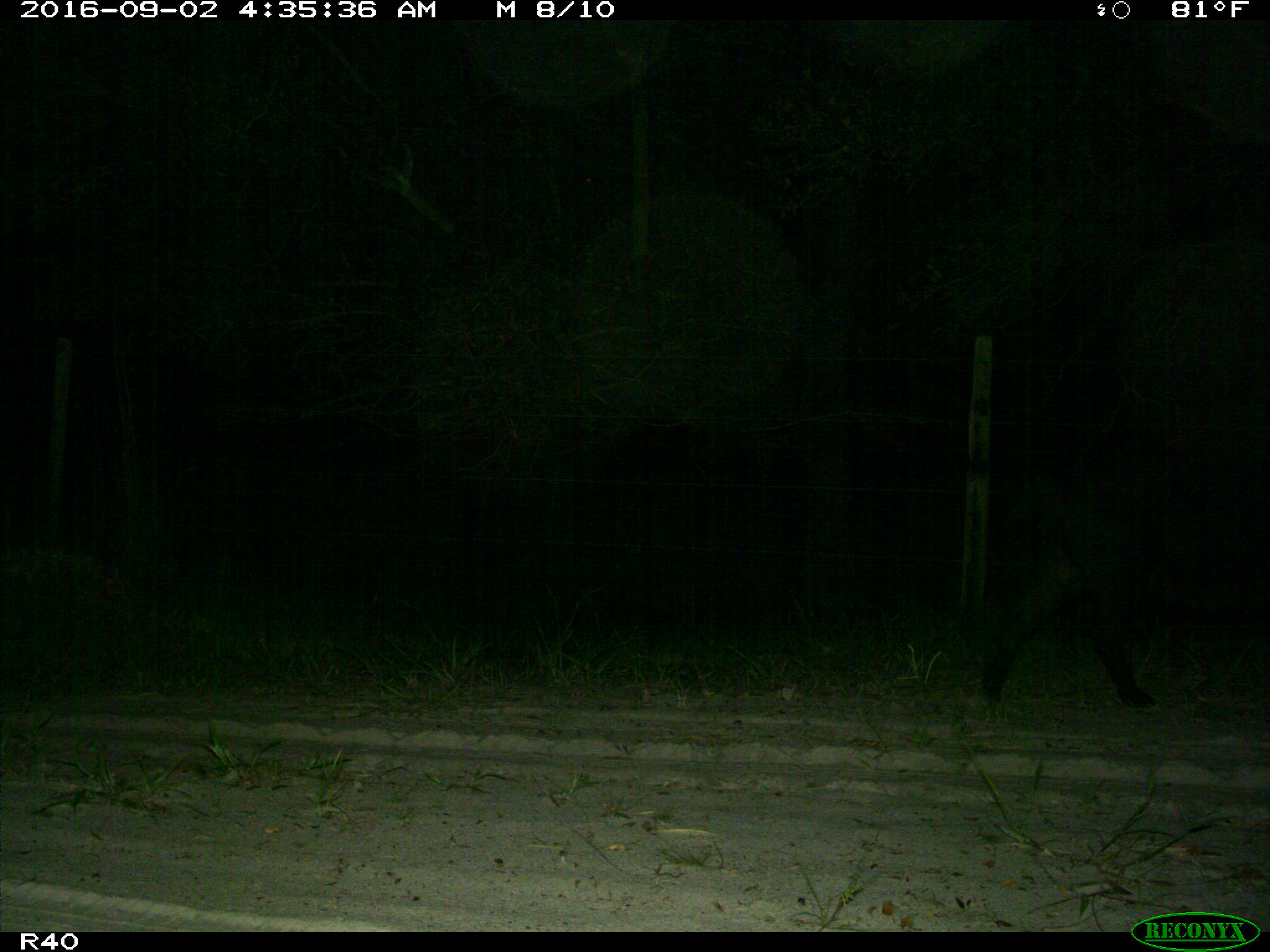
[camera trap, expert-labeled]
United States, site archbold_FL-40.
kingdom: Animalia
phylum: Chordata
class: Mammalia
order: Artiodactyla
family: Suidae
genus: Sus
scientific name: Sus scrofa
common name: wild boar